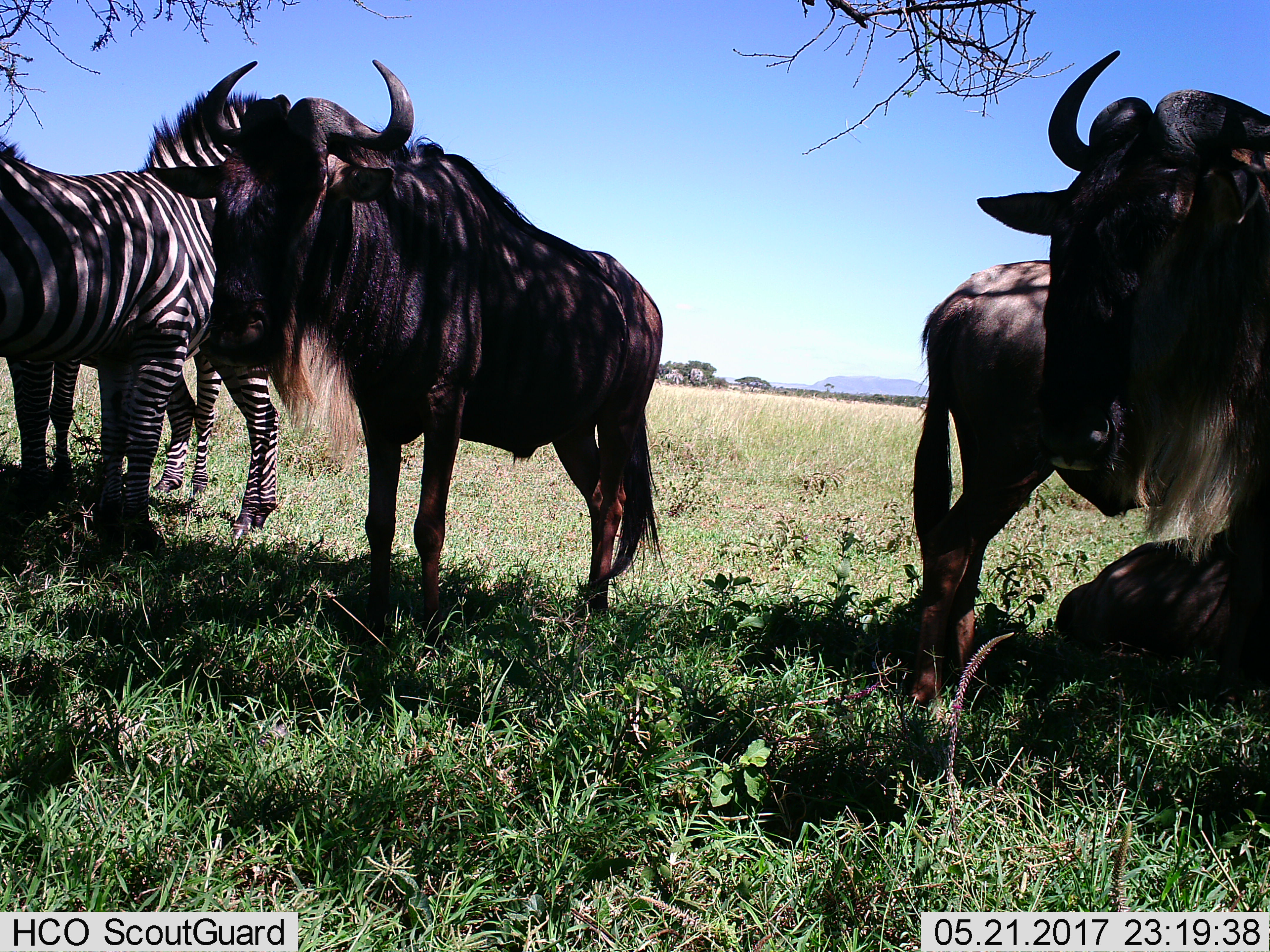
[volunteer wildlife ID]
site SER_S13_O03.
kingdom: Animalia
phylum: Chordata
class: Mammalia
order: Artiodactyla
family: Bovidae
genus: Connochaetes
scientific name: Connochaetes taurinus taurinus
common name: blue wildebeest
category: wildebeestblue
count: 4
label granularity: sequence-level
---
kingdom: Animalia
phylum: Chordata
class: Mammalia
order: Perissodactyla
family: Equidae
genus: Equus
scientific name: Equus quagga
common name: plains zebra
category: zebraplains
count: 2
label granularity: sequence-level